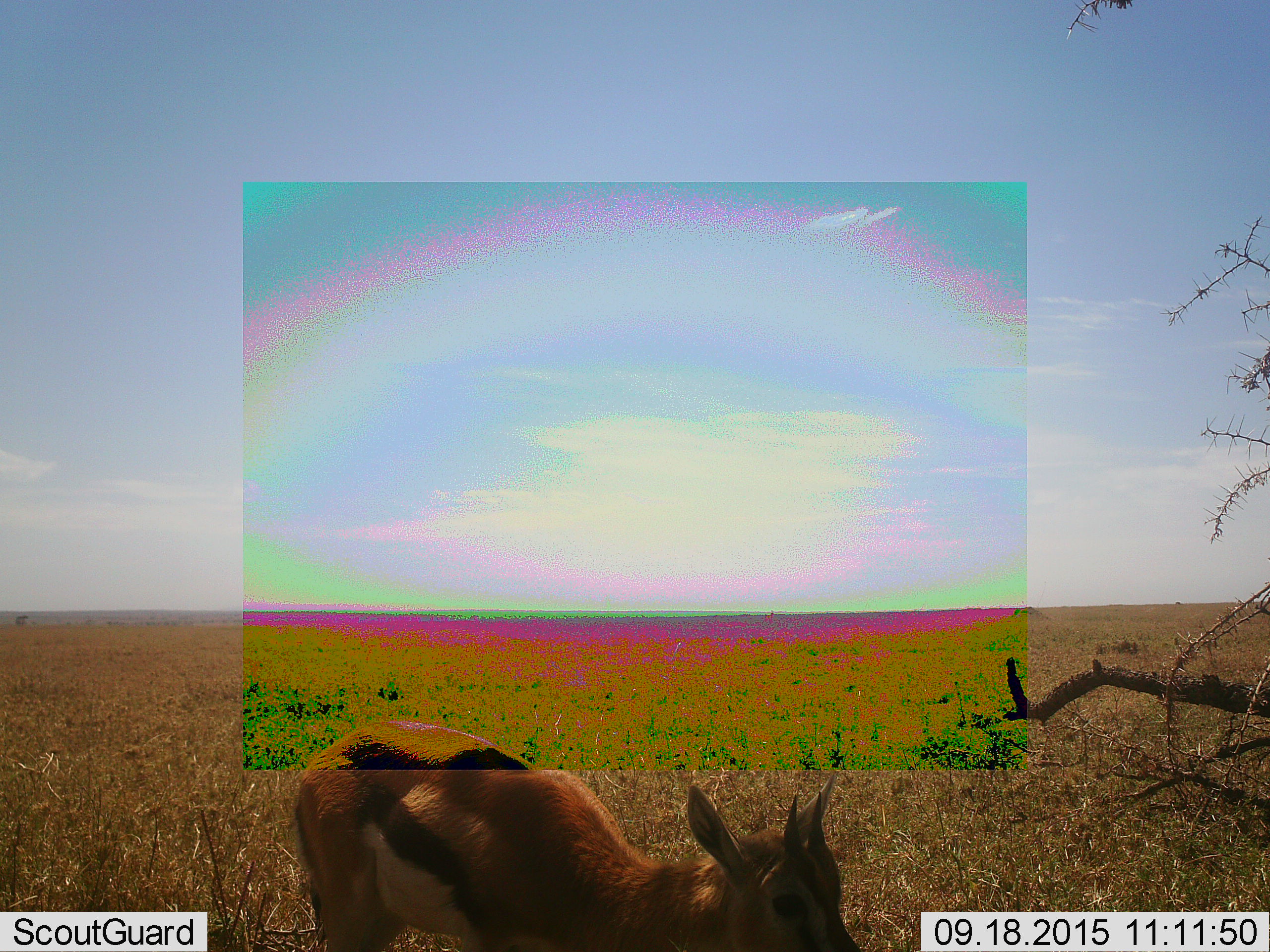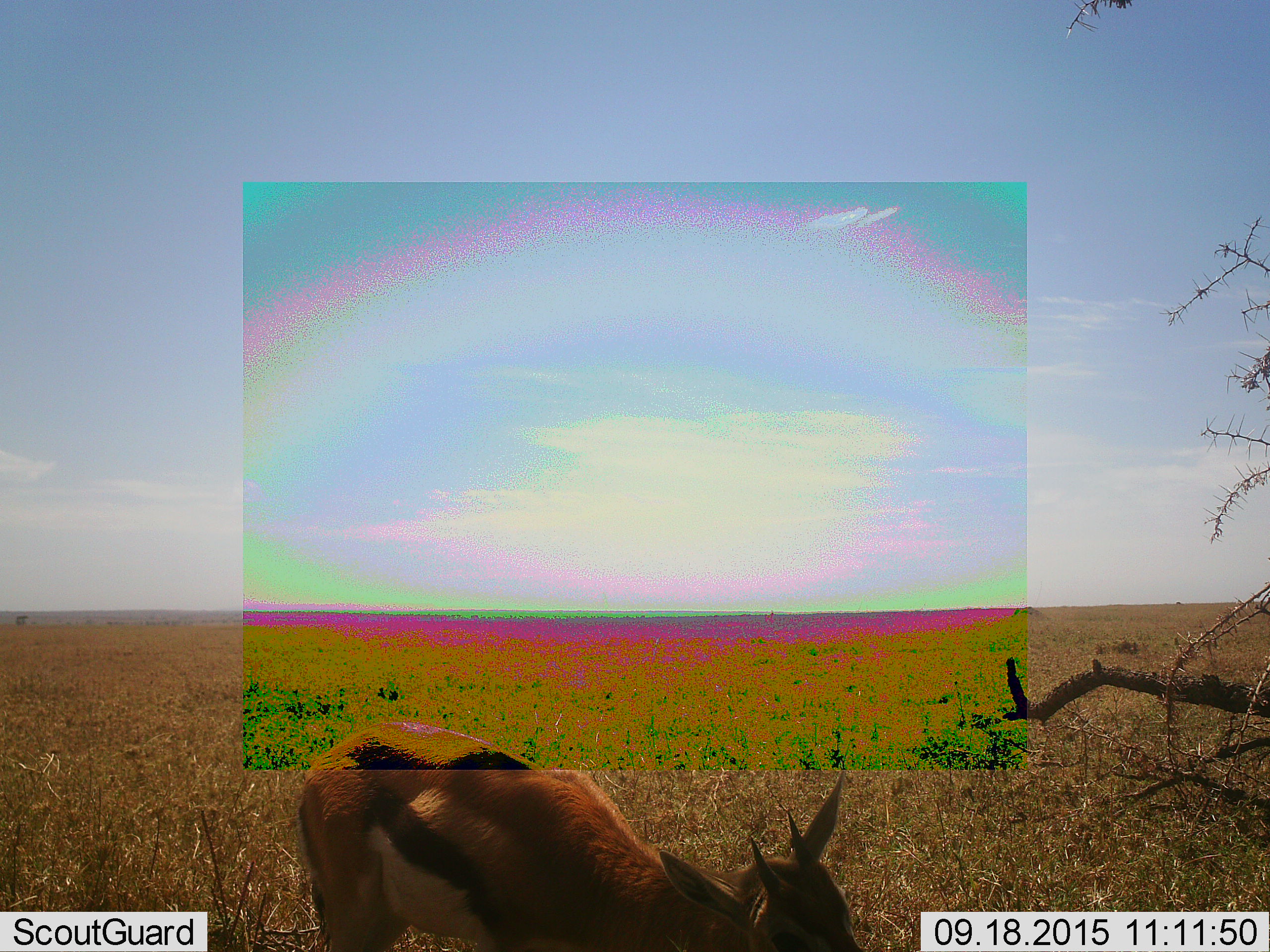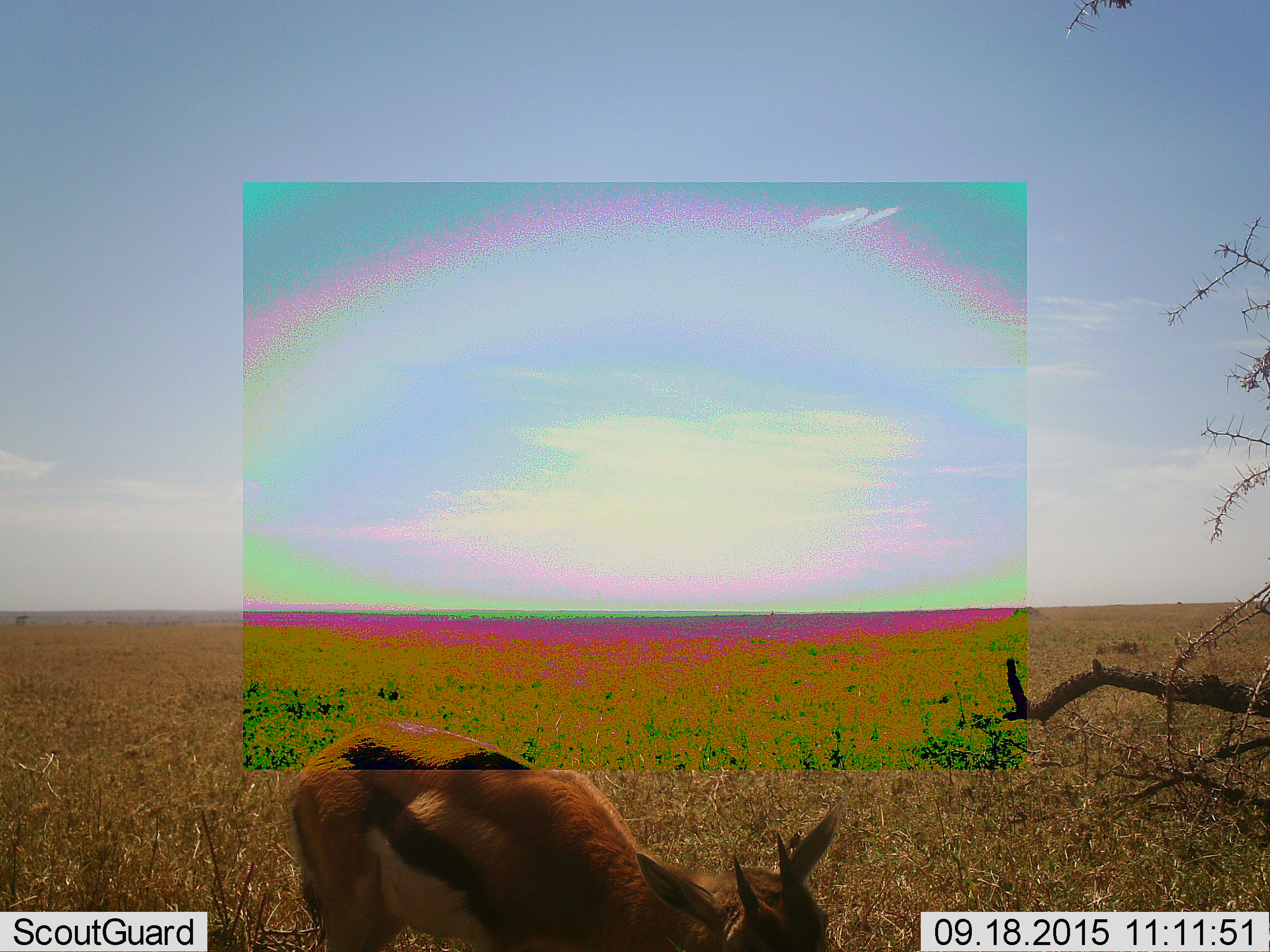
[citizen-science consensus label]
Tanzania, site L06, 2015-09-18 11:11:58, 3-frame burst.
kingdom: Animalia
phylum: Chordata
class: Mammalia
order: Artiodactyla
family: Bovidae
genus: Eudorcas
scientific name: Eudorcas thomsonii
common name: thomson's gazelle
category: gazellethomsons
Gazellethomsons (thomson's gazelle) (Eudorcas thomsonii), count 1. Behavior (volunteer vote fractions): standing 70%, resting 0%, moving 10%, interacting 0%. Young present (vote fraction): 20%. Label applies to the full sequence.